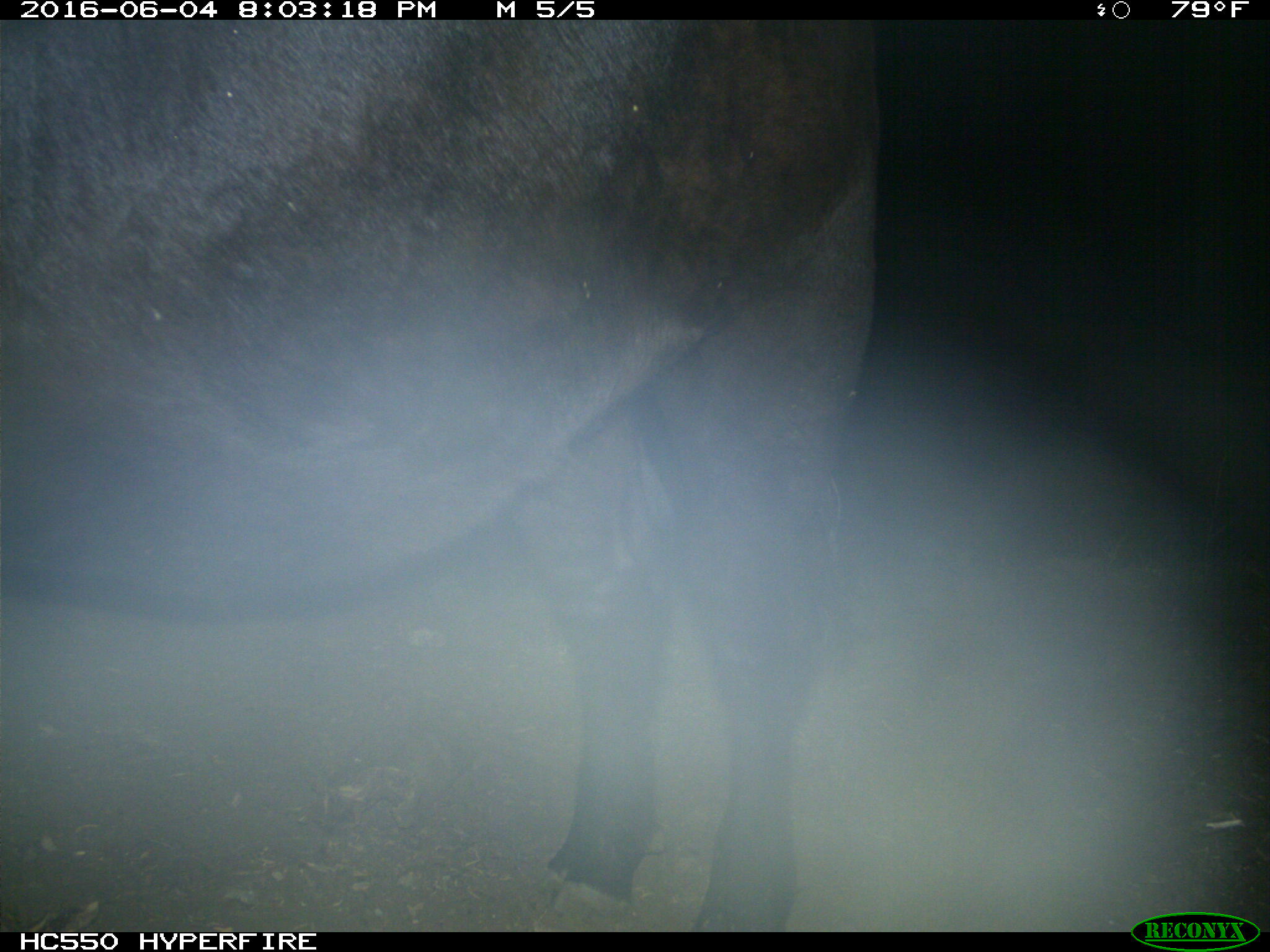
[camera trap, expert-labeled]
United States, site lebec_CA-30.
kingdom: Animalia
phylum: Chordata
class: Mammalia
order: Artiodactyla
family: Bovidae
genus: Bos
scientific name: Bos taurus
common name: domestic cow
Bos taurus (domestic cow).